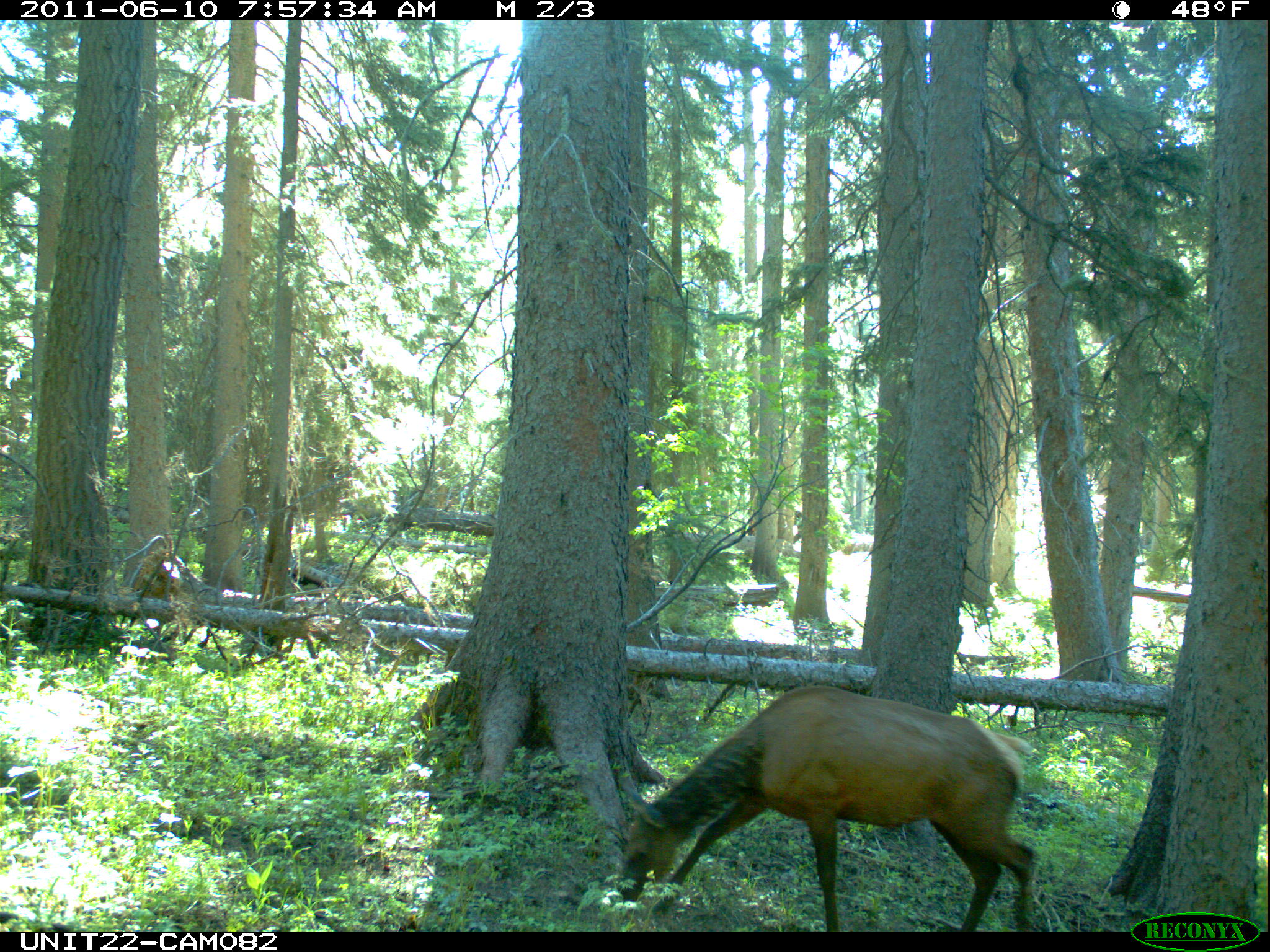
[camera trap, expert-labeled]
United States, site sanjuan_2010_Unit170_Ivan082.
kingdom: Animalia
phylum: Chordata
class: Mammalia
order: Artiodactyla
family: Cervidae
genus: Cervus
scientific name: Cervus elaphus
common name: red deer